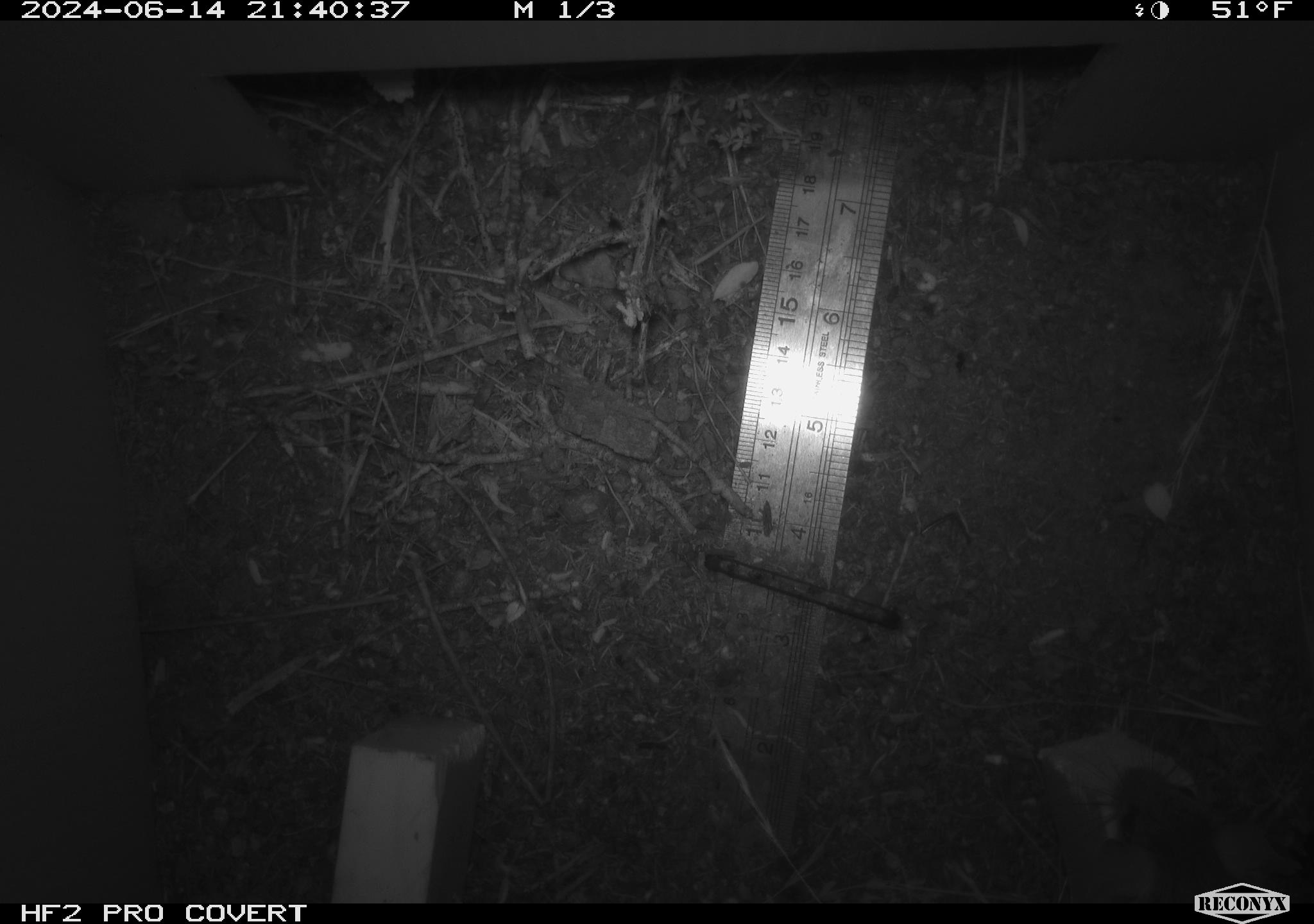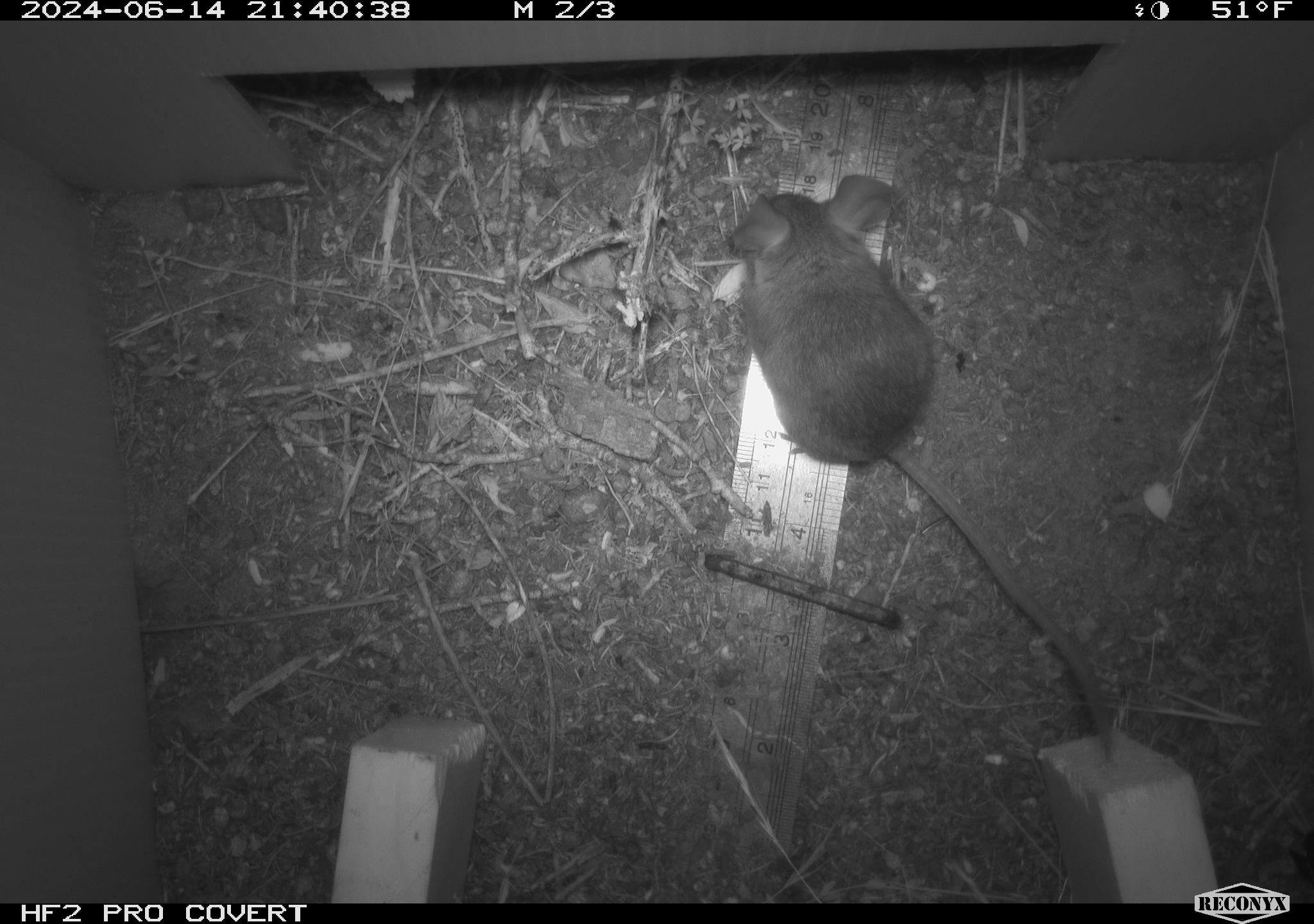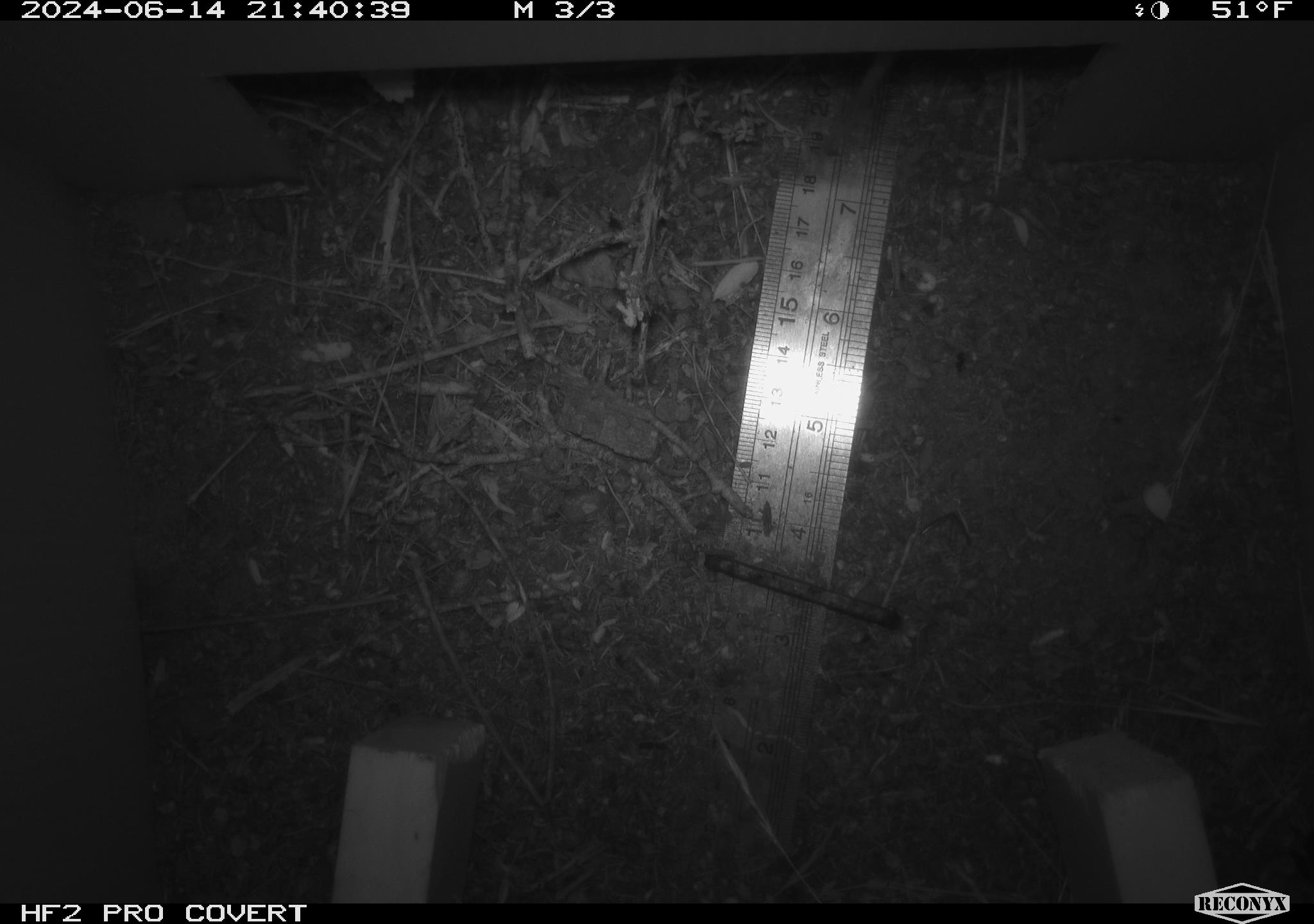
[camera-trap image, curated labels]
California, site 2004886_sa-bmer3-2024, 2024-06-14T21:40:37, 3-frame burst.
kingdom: Animalia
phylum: Chordata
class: Mammalia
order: Rodentia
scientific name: Rodentia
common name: mouse species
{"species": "mouse species (Rodentia)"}